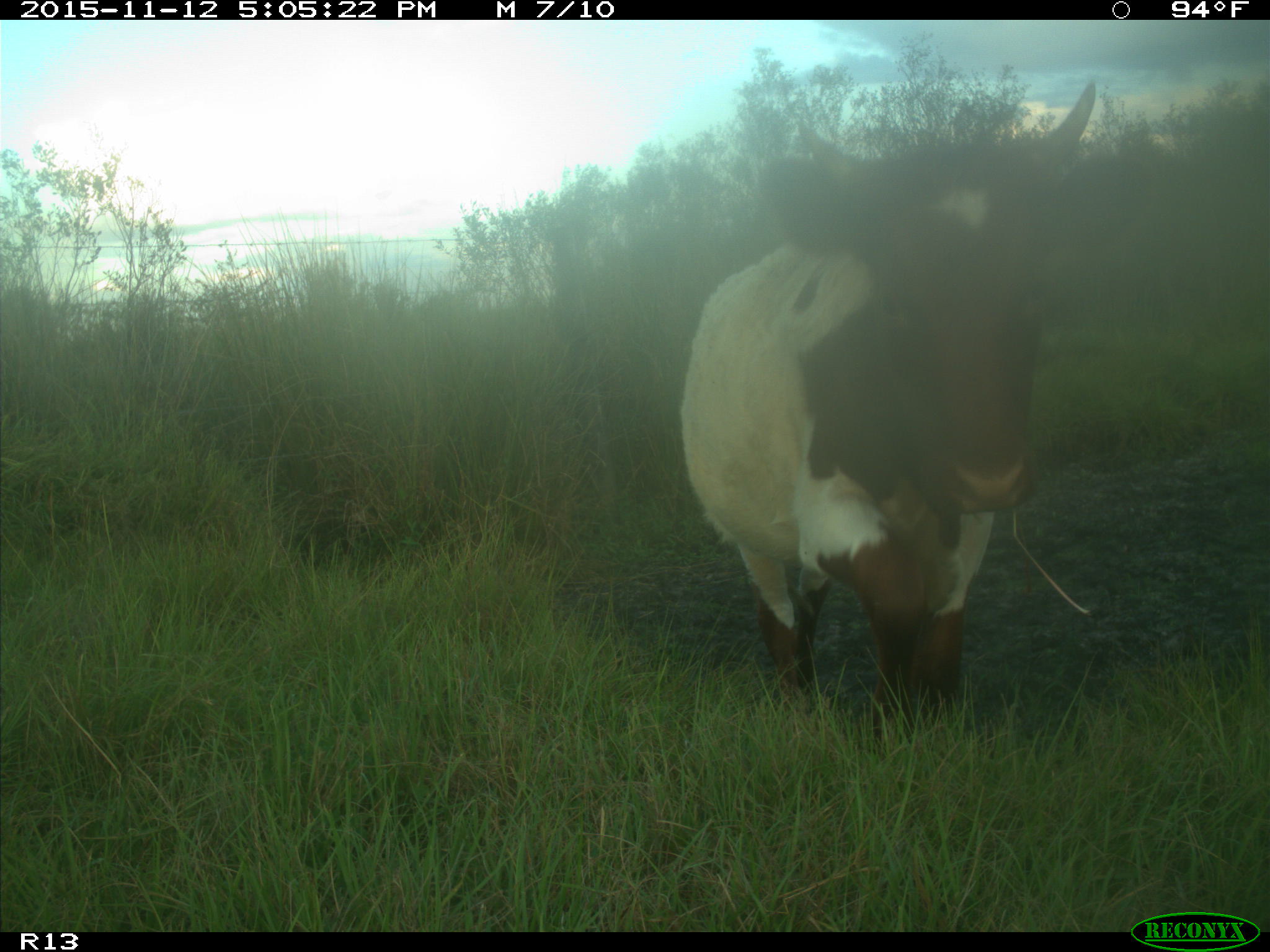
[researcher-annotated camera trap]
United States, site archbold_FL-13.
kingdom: Animalia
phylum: Chordata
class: Mammalia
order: Artiodactyla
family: Bovidae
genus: Bos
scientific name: Bos taurus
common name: domestic cow